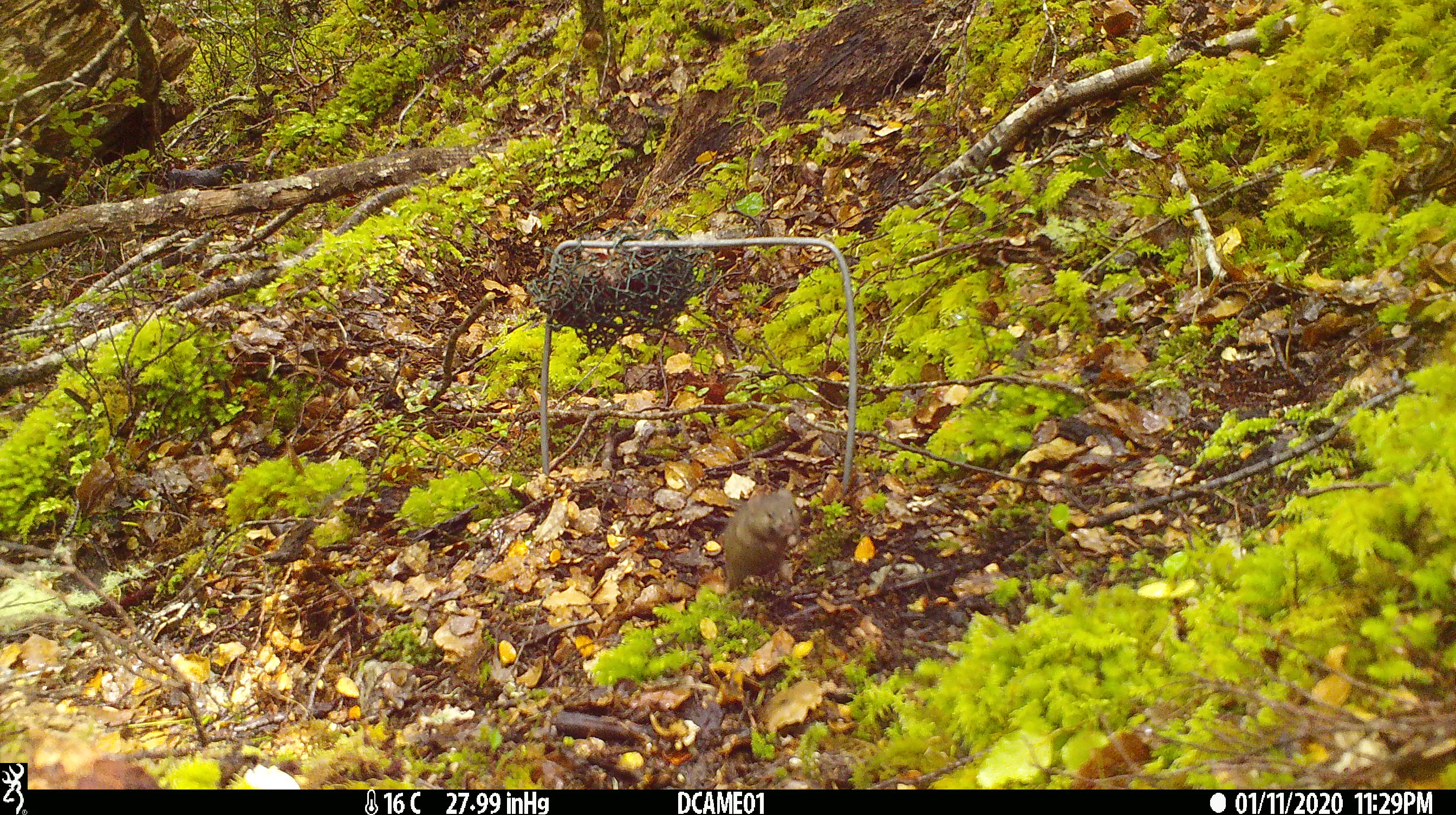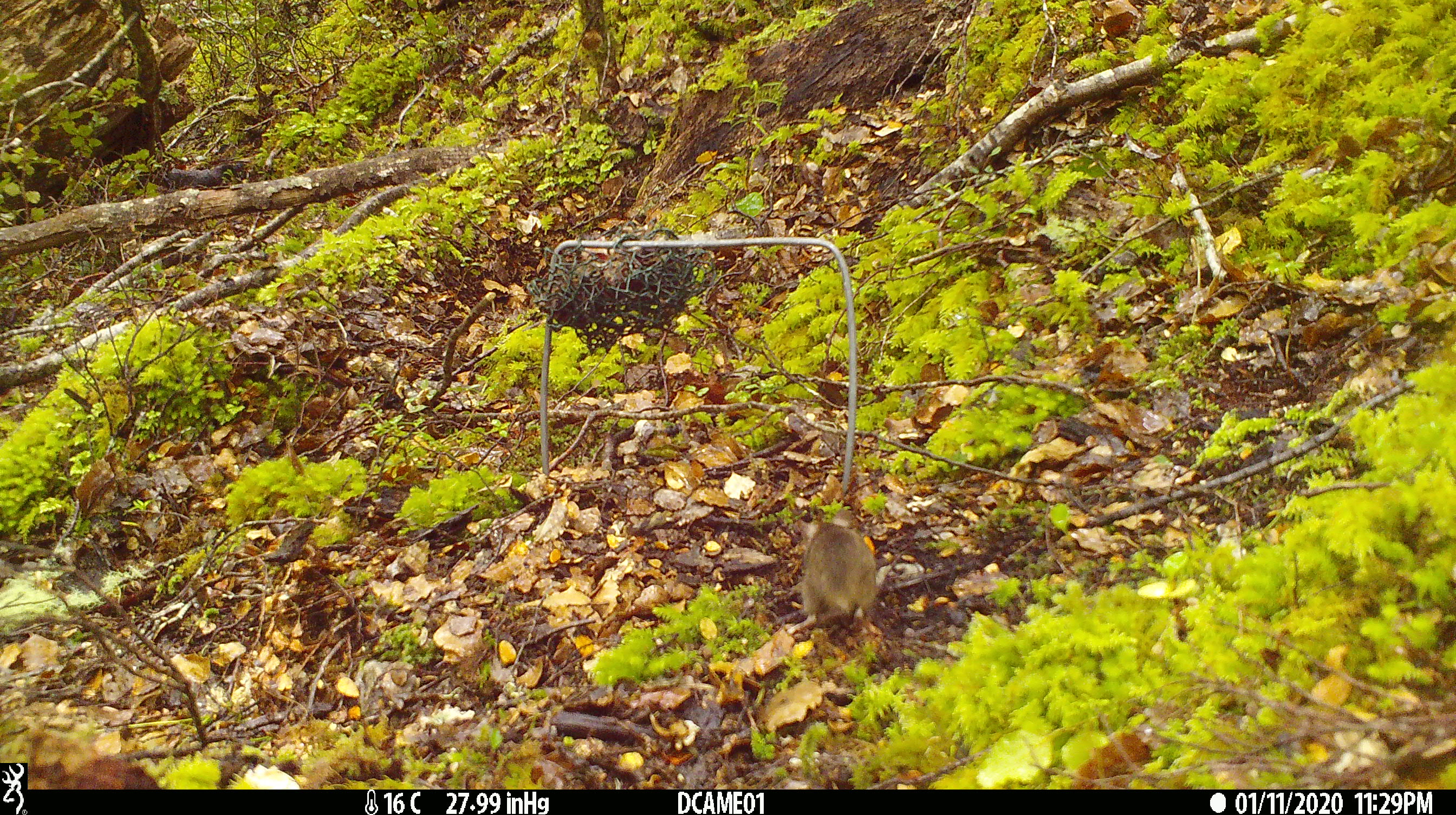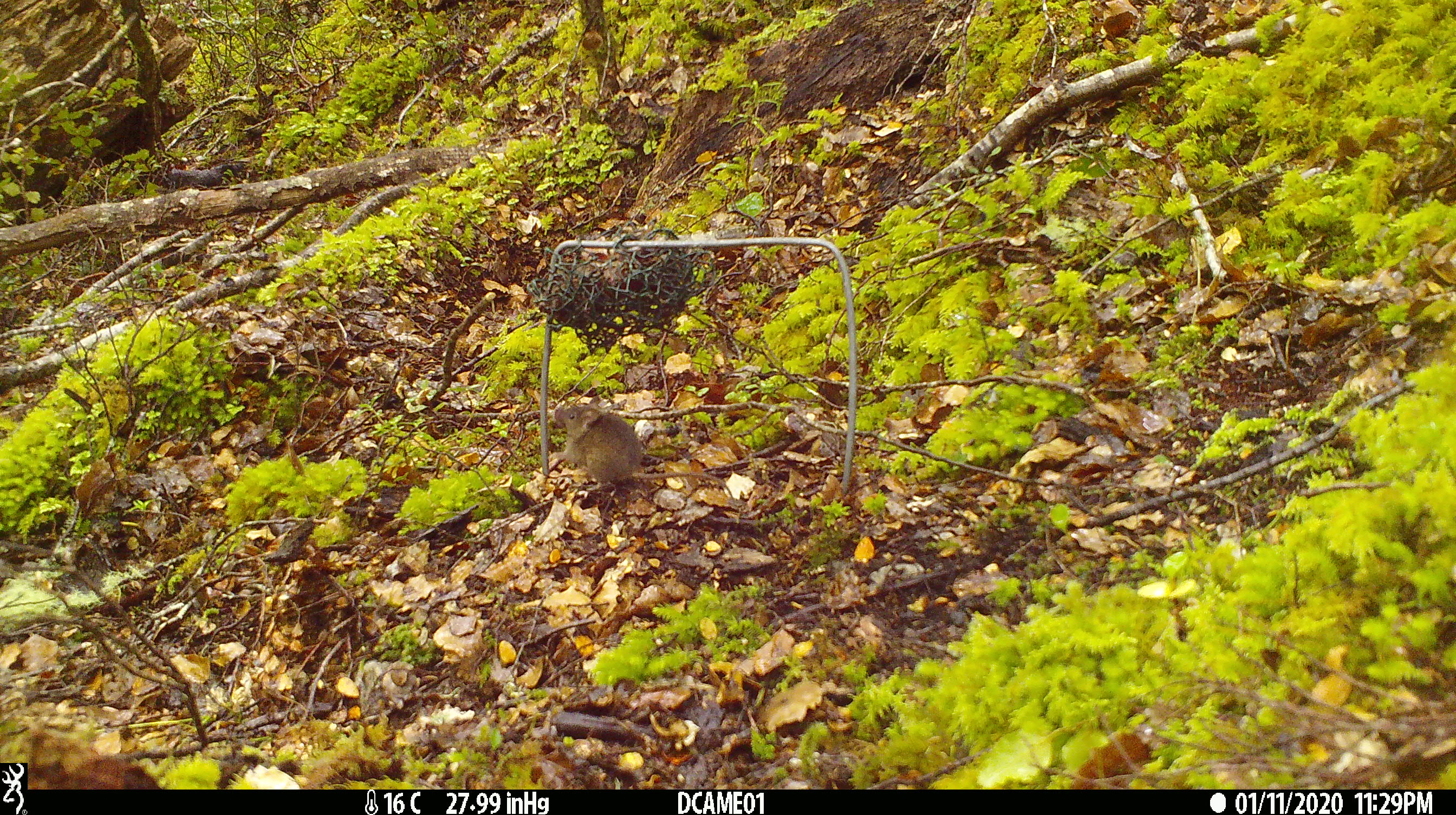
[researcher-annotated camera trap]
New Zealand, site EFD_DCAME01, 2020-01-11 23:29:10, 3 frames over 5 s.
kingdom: Animalia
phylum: Chordata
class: Mammalia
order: Rodentia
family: Muridae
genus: Mus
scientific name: Mus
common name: mouse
Mouse (Mus).